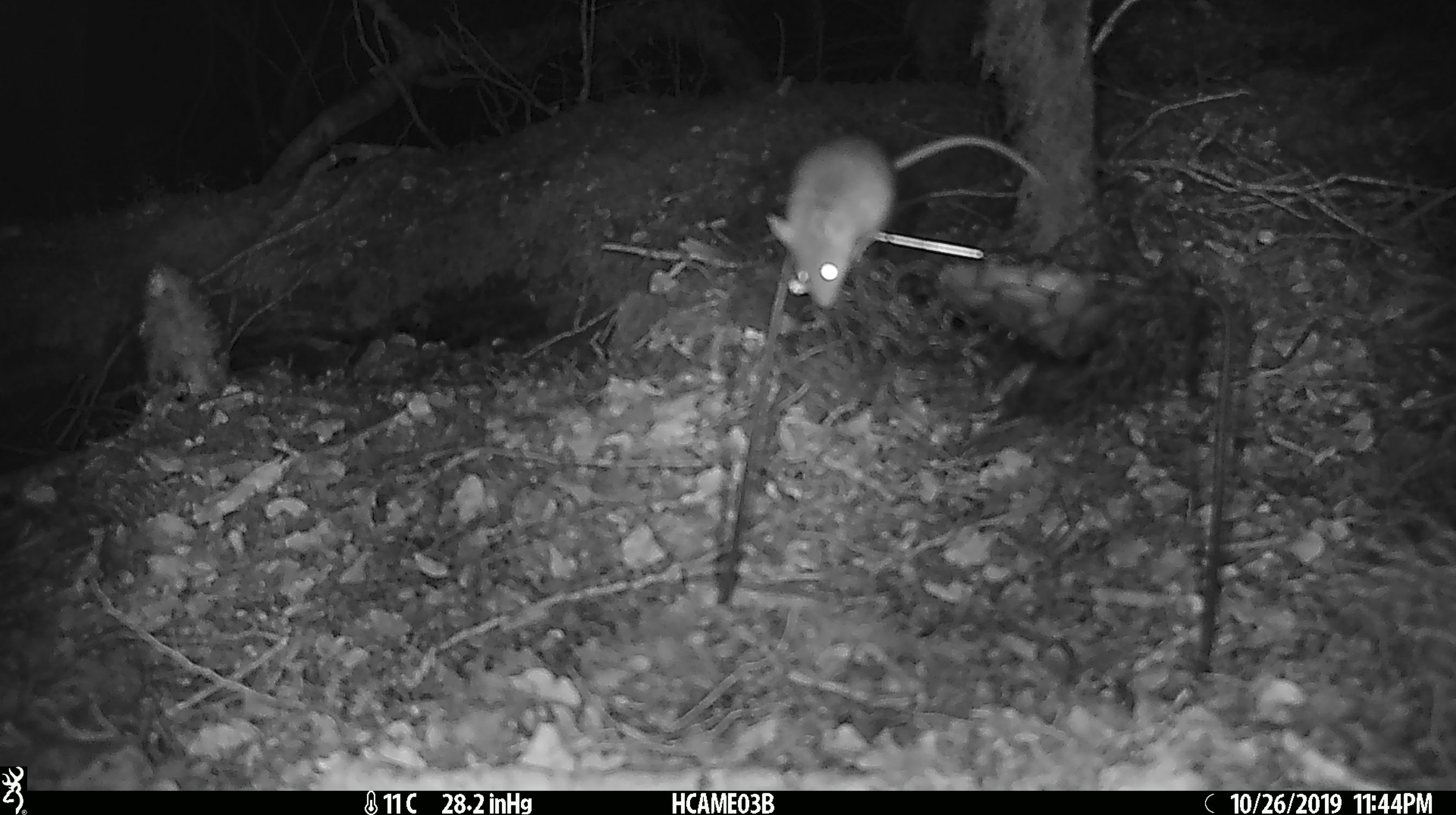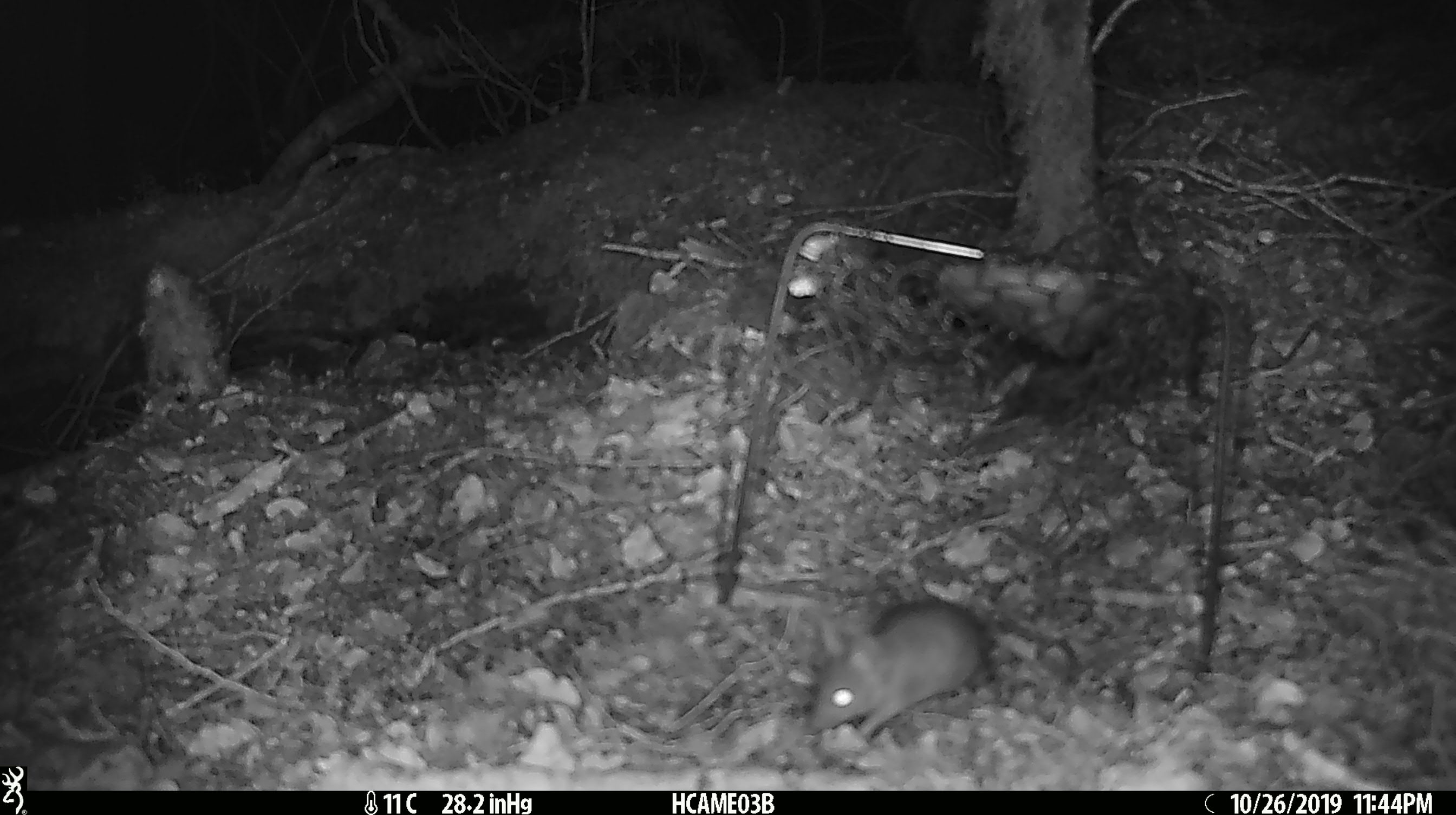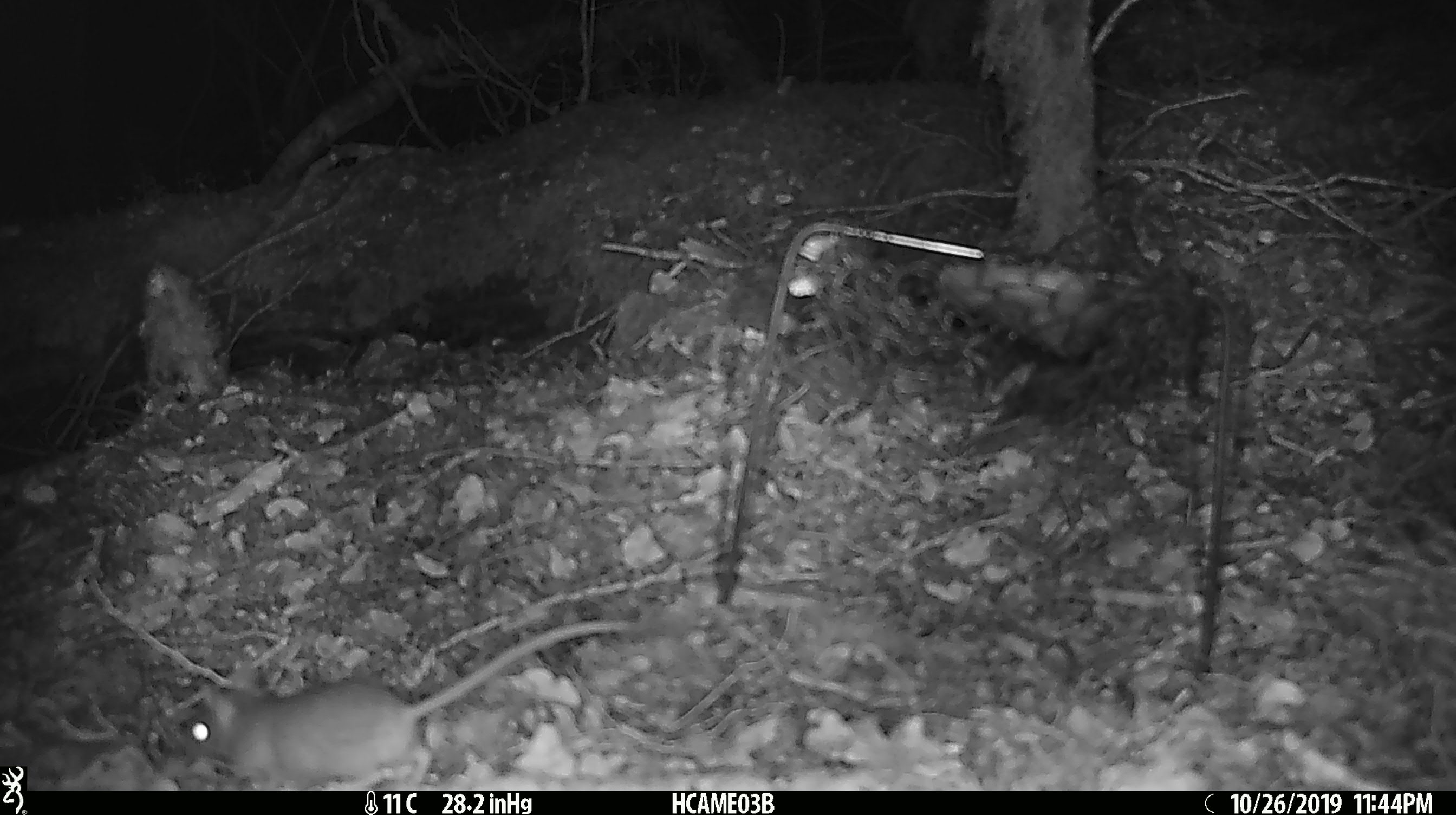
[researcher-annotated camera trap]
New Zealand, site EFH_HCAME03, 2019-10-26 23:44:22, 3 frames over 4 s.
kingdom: Animalia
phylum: Chordata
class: Mammalia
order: Rodentia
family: Muridae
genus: Mus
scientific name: Mus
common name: mouse